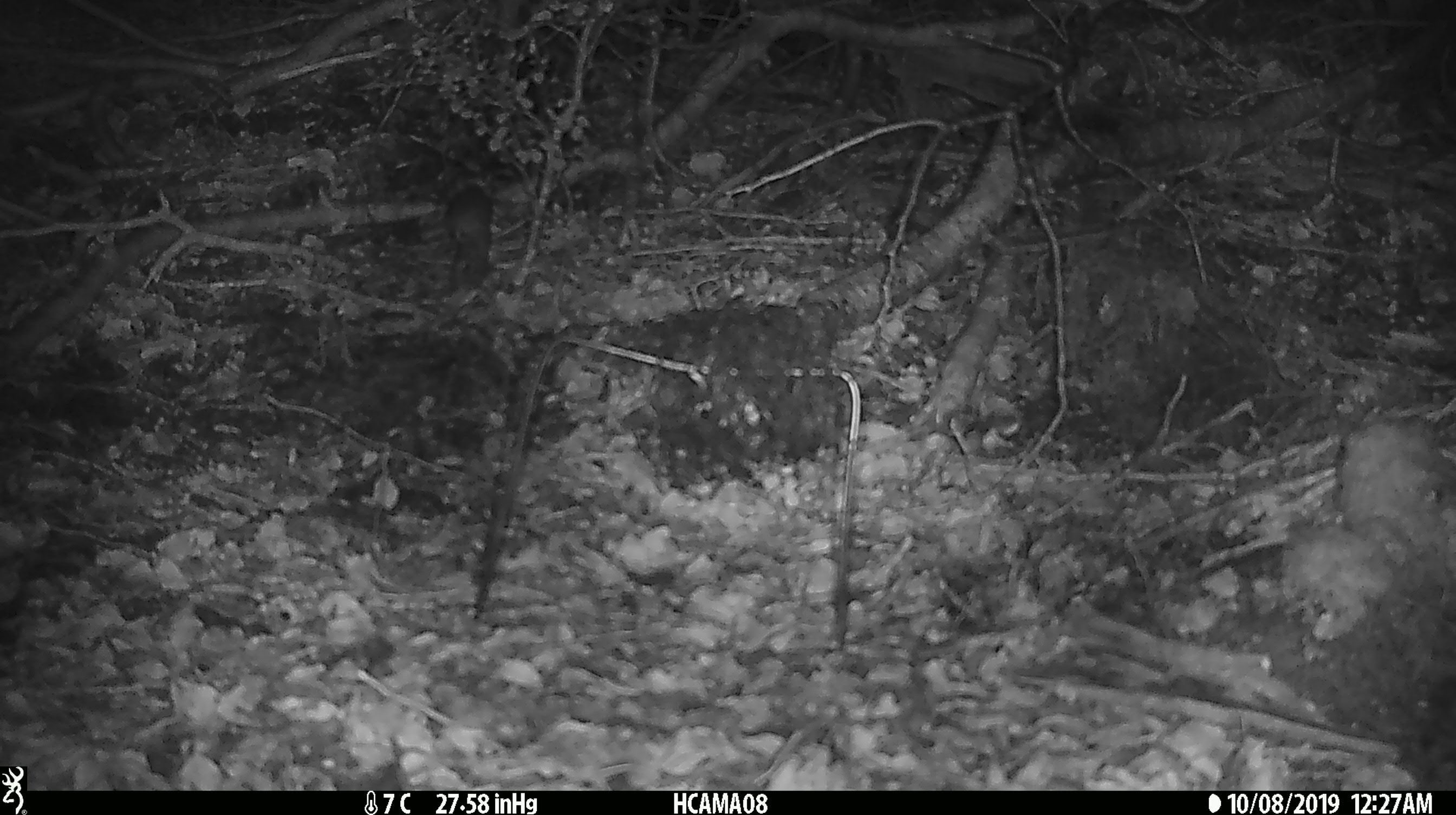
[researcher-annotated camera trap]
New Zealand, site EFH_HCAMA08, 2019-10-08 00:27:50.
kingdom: Animalia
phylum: Chordata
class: Mammalia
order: Rodentia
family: Muridae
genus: Mus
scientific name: Mus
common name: mouse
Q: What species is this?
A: Mouse (Mus).